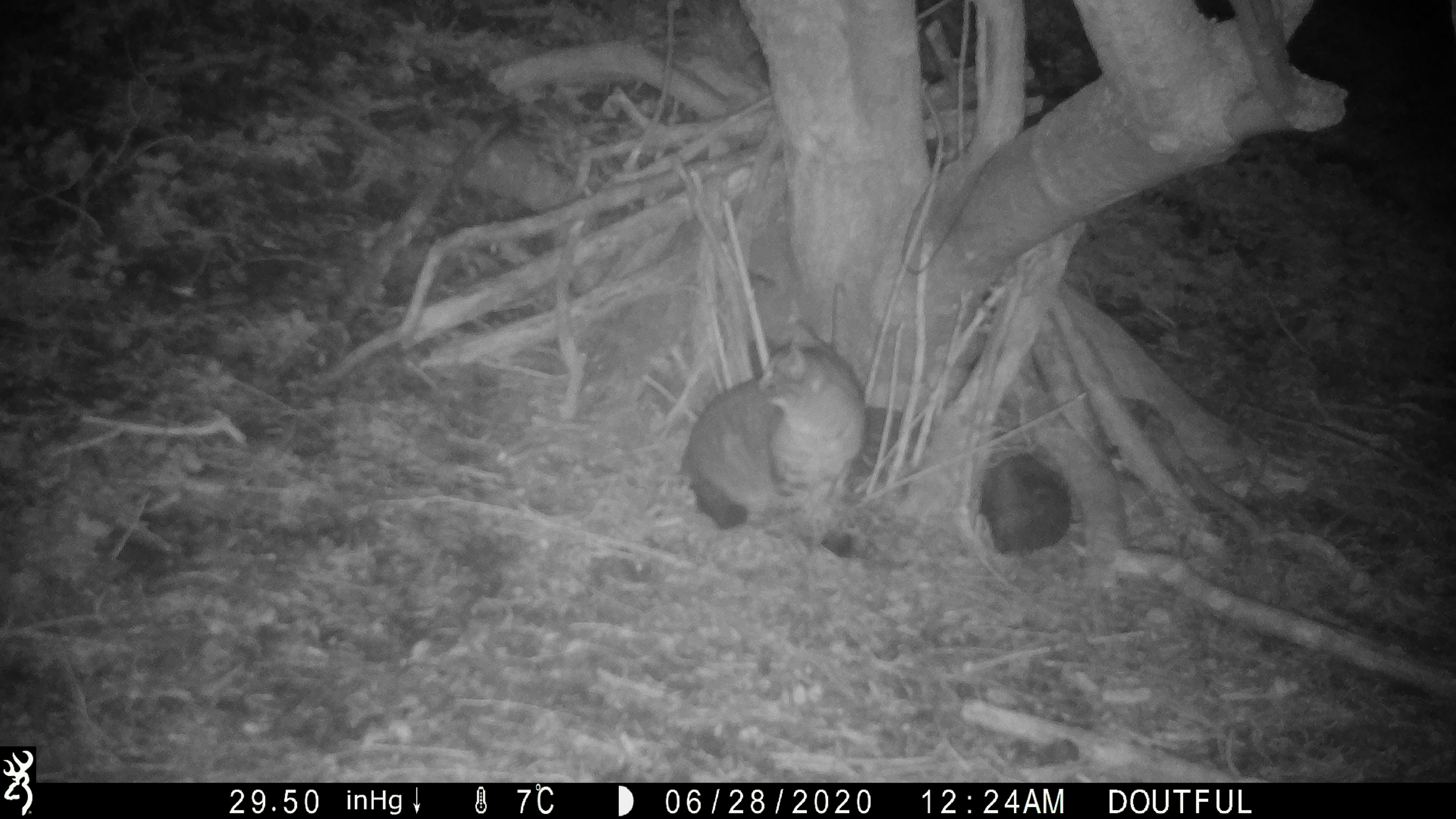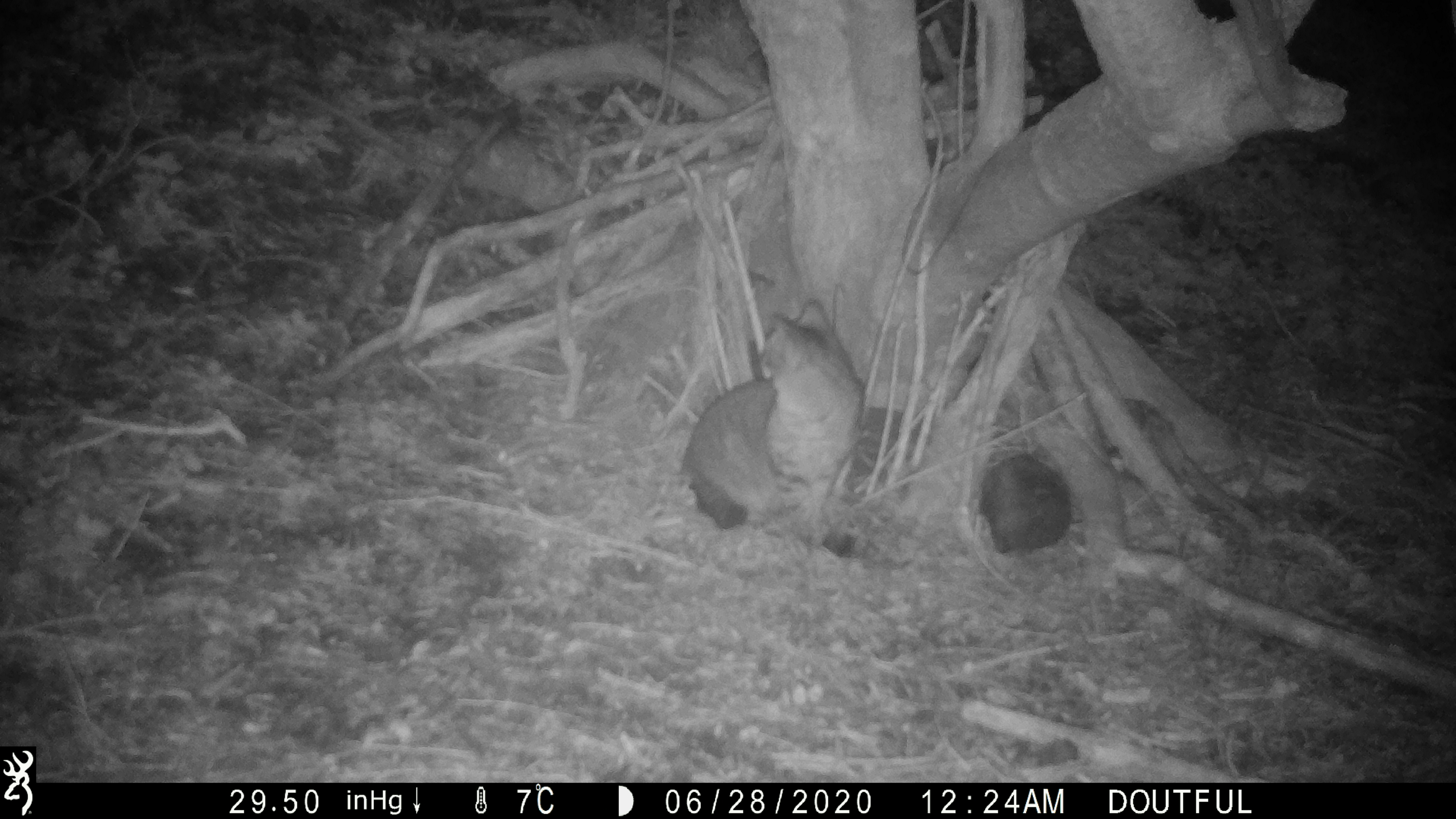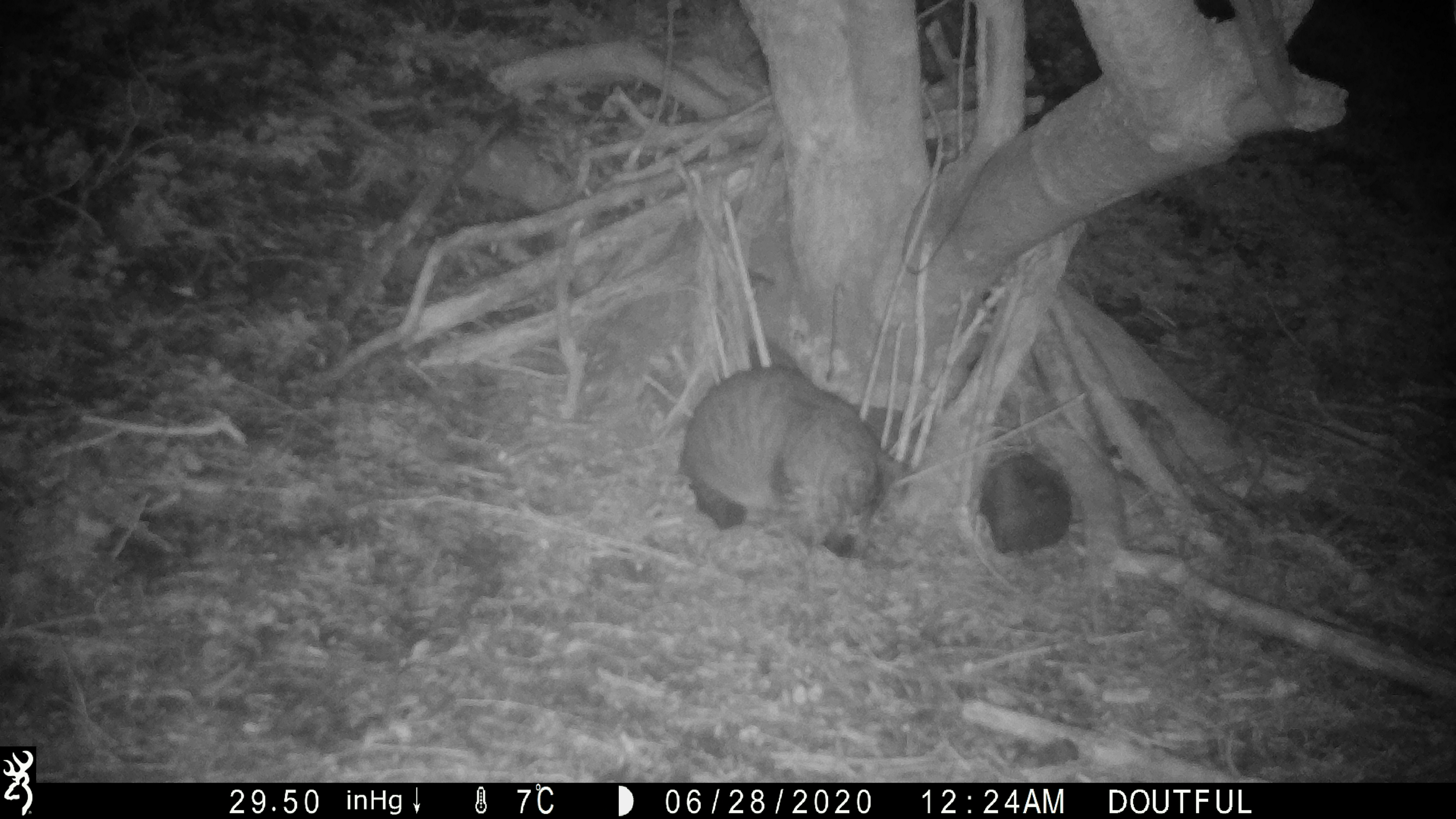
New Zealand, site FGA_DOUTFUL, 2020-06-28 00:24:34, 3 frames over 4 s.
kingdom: Animalia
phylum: Chordata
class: Mammalia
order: Carnivora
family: Felidae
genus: Felis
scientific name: Felis catus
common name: domestic cat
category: cat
Cat (domestic cat) (Felis catus).